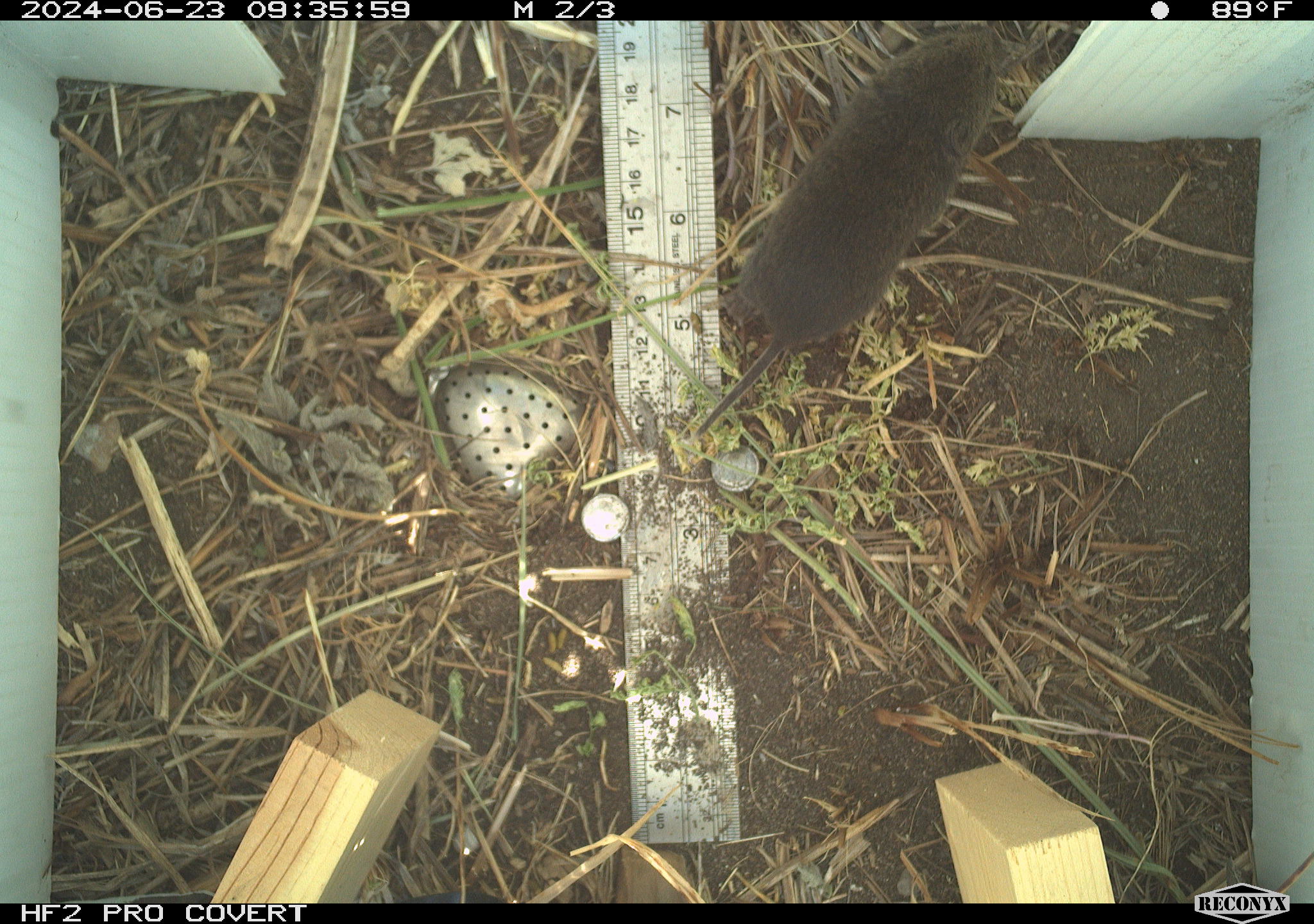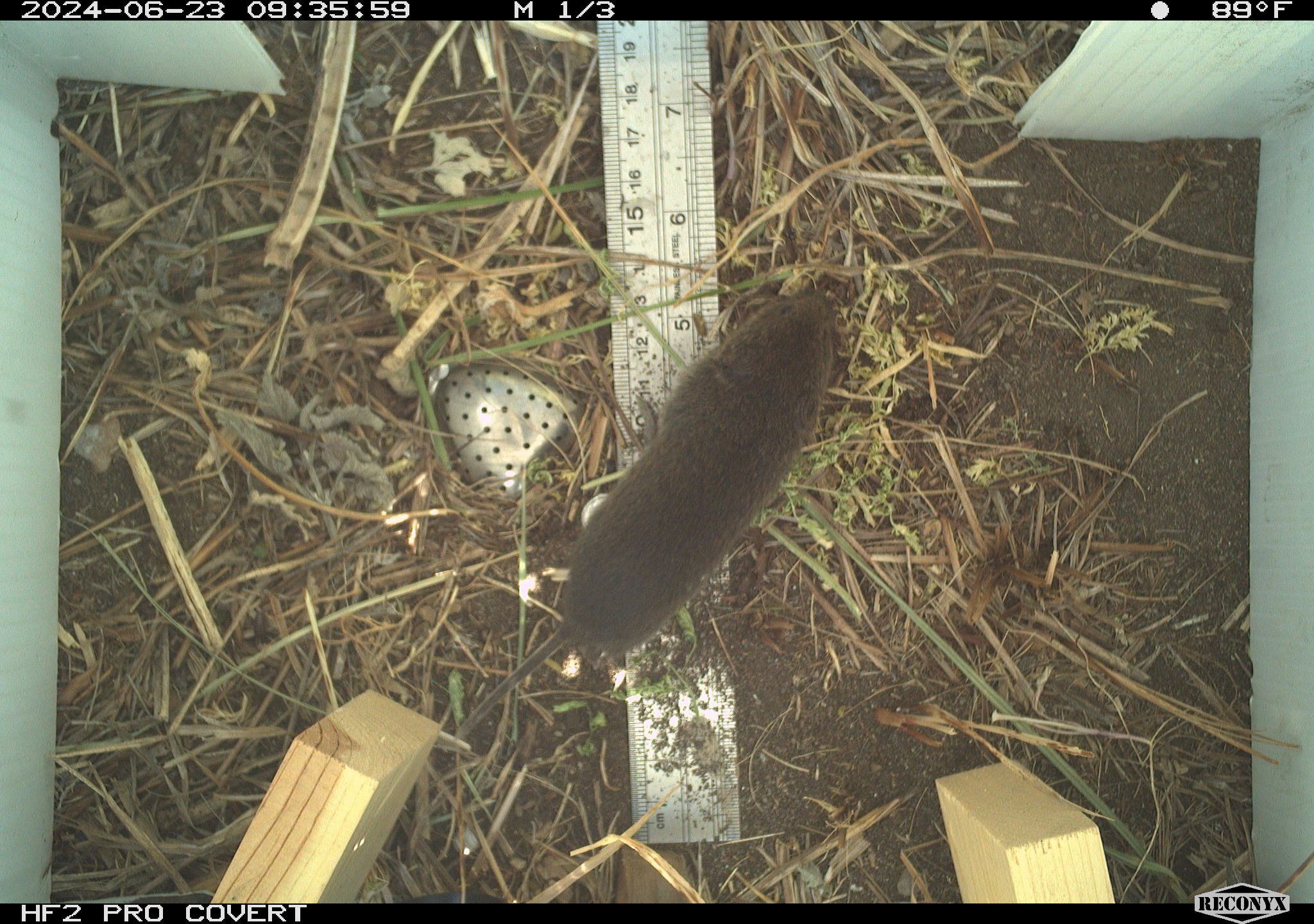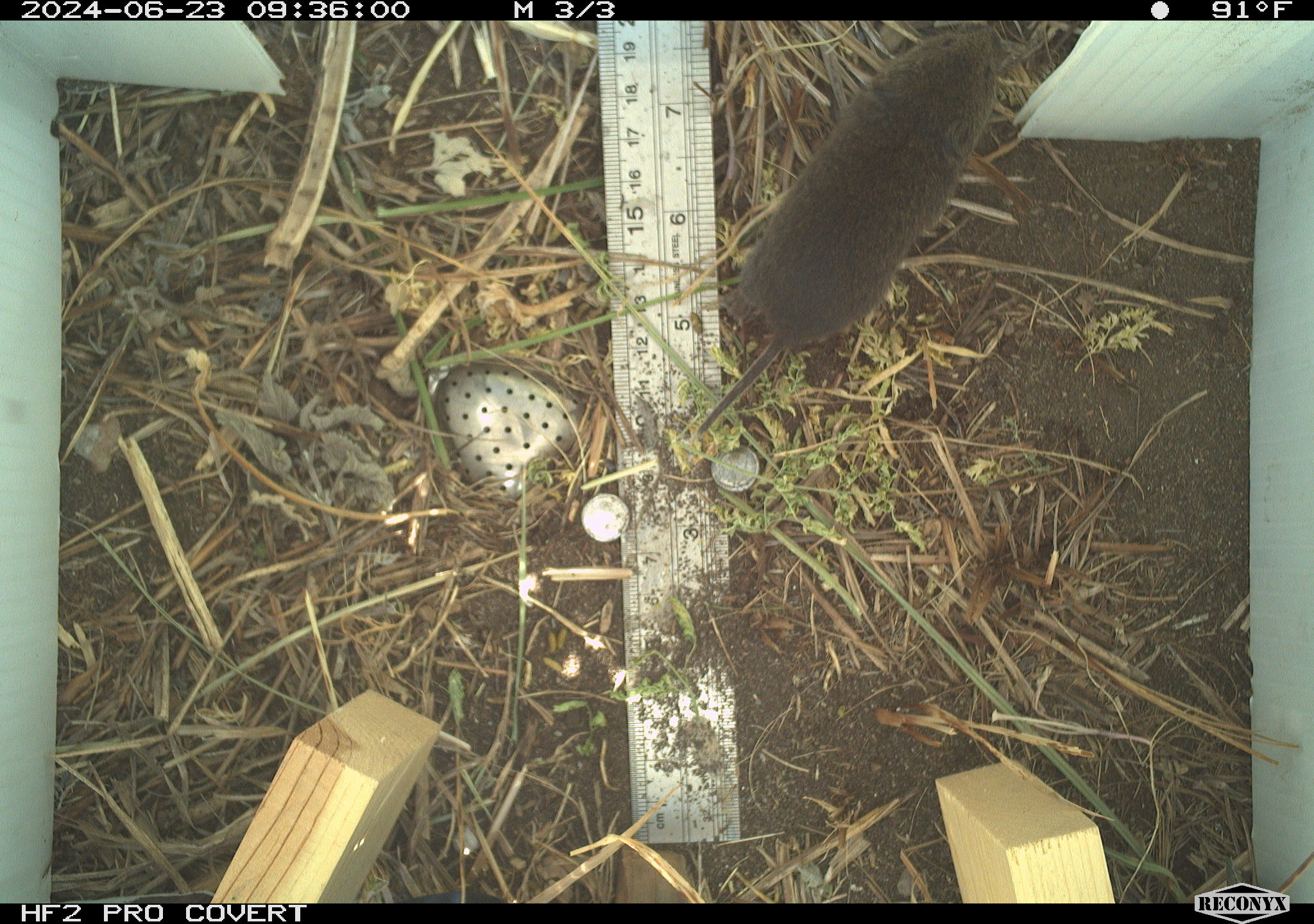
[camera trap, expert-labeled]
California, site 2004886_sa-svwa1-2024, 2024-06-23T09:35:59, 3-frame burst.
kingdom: Animalia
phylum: Chordata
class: Mammalia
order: Rodentia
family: Cricetidae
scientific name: Arvicolinae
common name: voles, lemmings, and muskrats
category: arvicolinae subfamily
Arvicolinae subfamily (voles, lemmings, and muskrats) (Arvicolinae).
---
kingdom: Animalia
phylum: Arthropoda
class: Malacostraca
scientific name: Malacostraca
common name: amphipods, crabs, isopods, krill, lobsters and shrimps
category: malacostracan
Malacostracan (amphipods, crabs, isopods, krill, lobsters and shrimps) (Malacostraca).